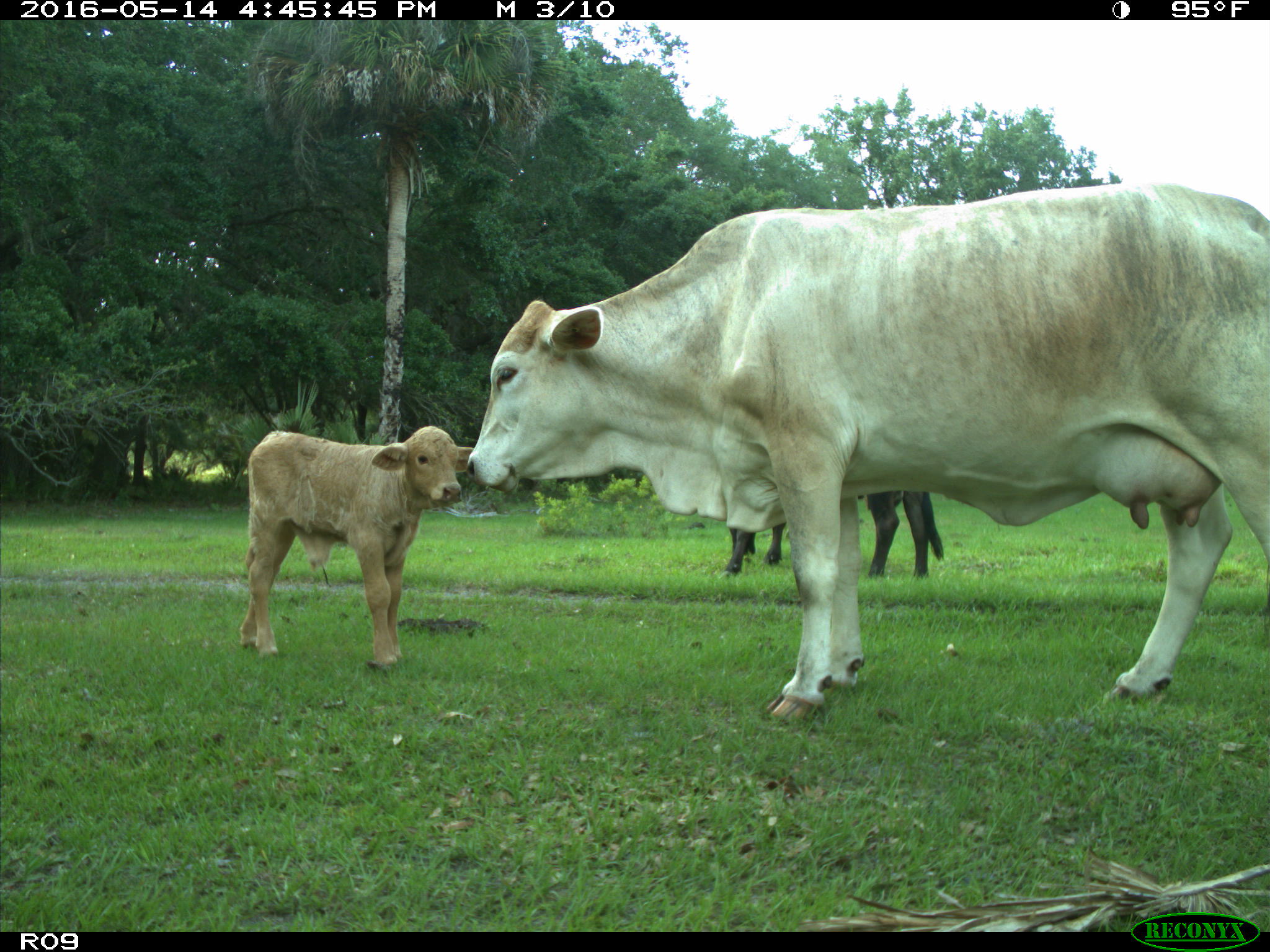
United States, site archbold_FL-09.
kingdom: Animalia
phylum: Chordata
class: Mammalia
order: Artiodactyla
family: Bovidae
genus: Bos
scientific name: Bos taurus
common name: domestic cow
Bos taurus (domestic cow).